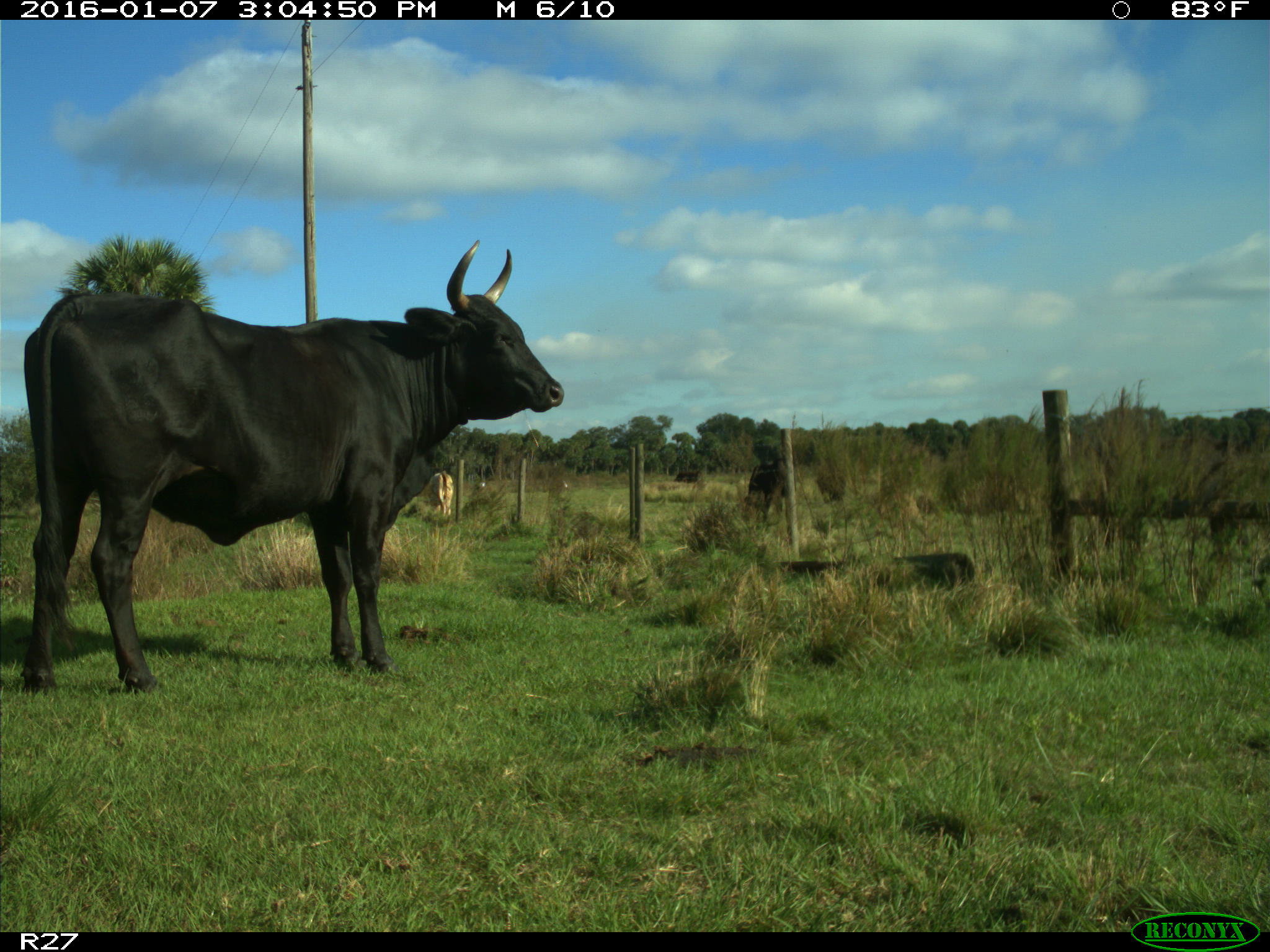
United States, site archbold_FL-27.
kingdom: Animalia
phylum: Chordata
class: Mammalia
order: Artiodactyla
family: Bovidae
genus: Bos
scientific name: Bos taurus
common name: domestic cow